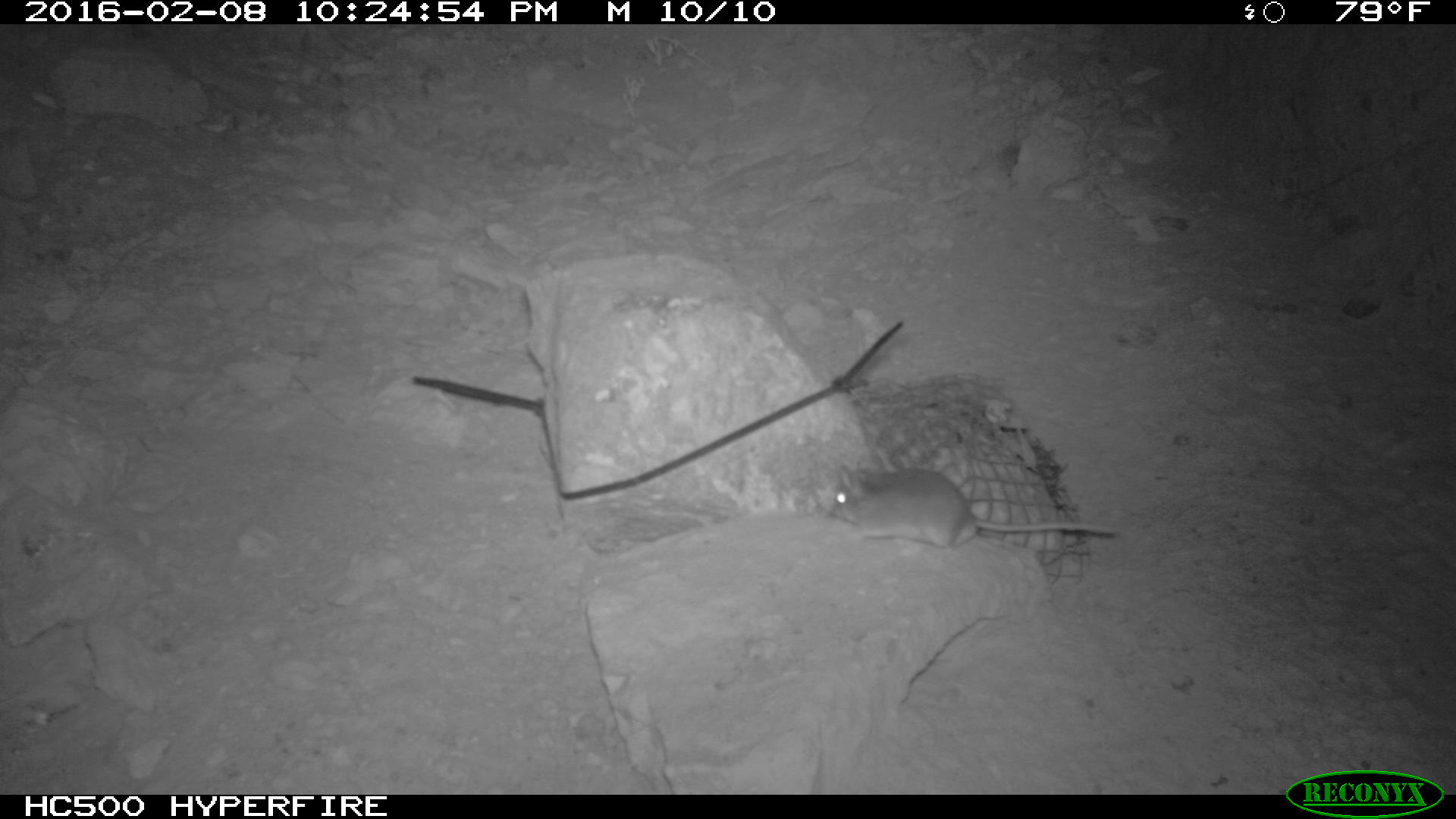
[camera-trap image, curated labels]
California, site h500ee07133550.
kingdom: Animalia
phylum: Chordata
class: Mammalia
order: Rodentia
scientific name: Rodentia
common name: rodent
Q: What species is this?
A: Rodent (Rodentia).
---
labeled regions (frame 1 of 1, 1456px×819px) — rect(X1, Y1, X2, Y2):
rodent: rect(826, 458, 1119, 547)